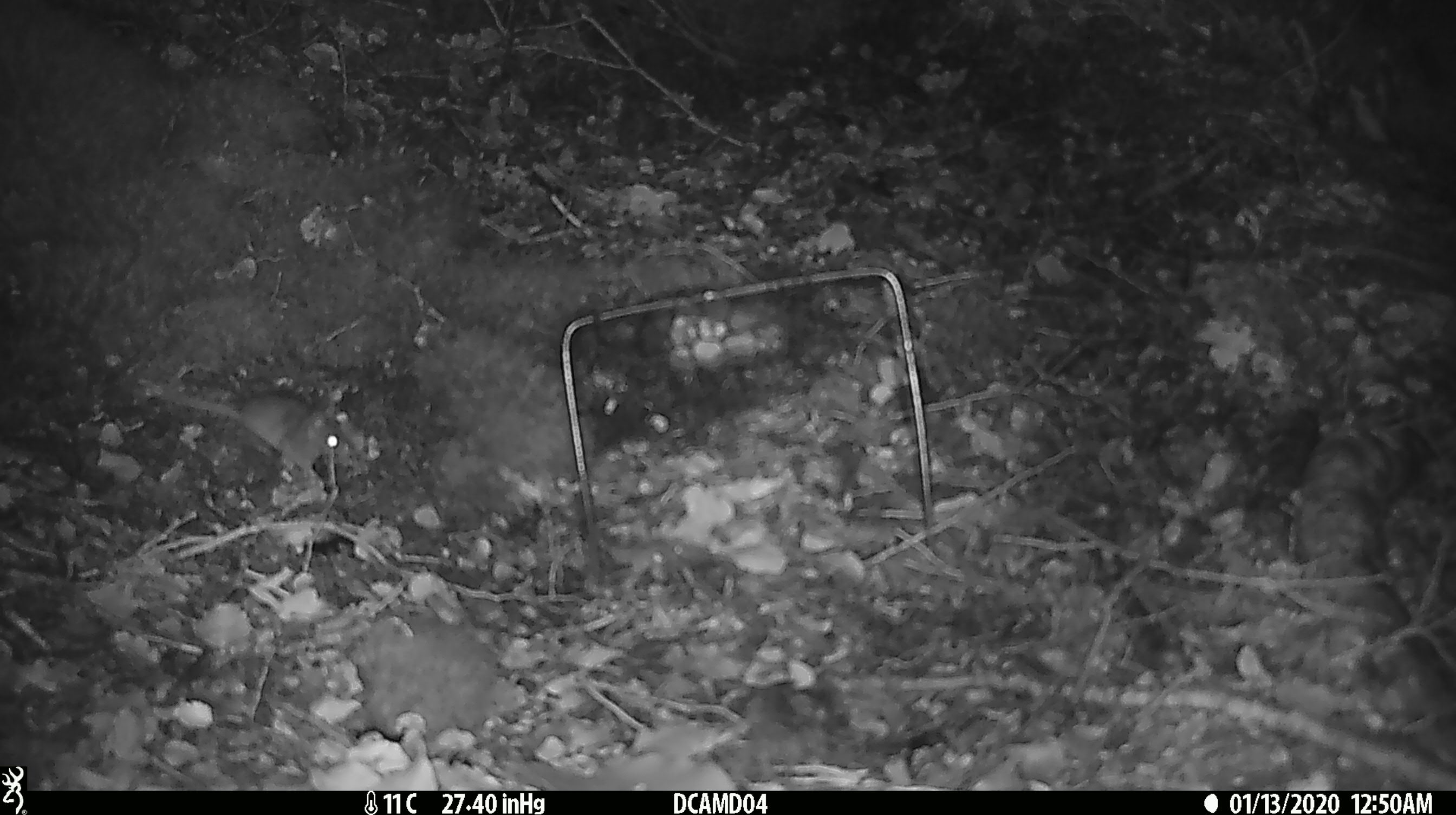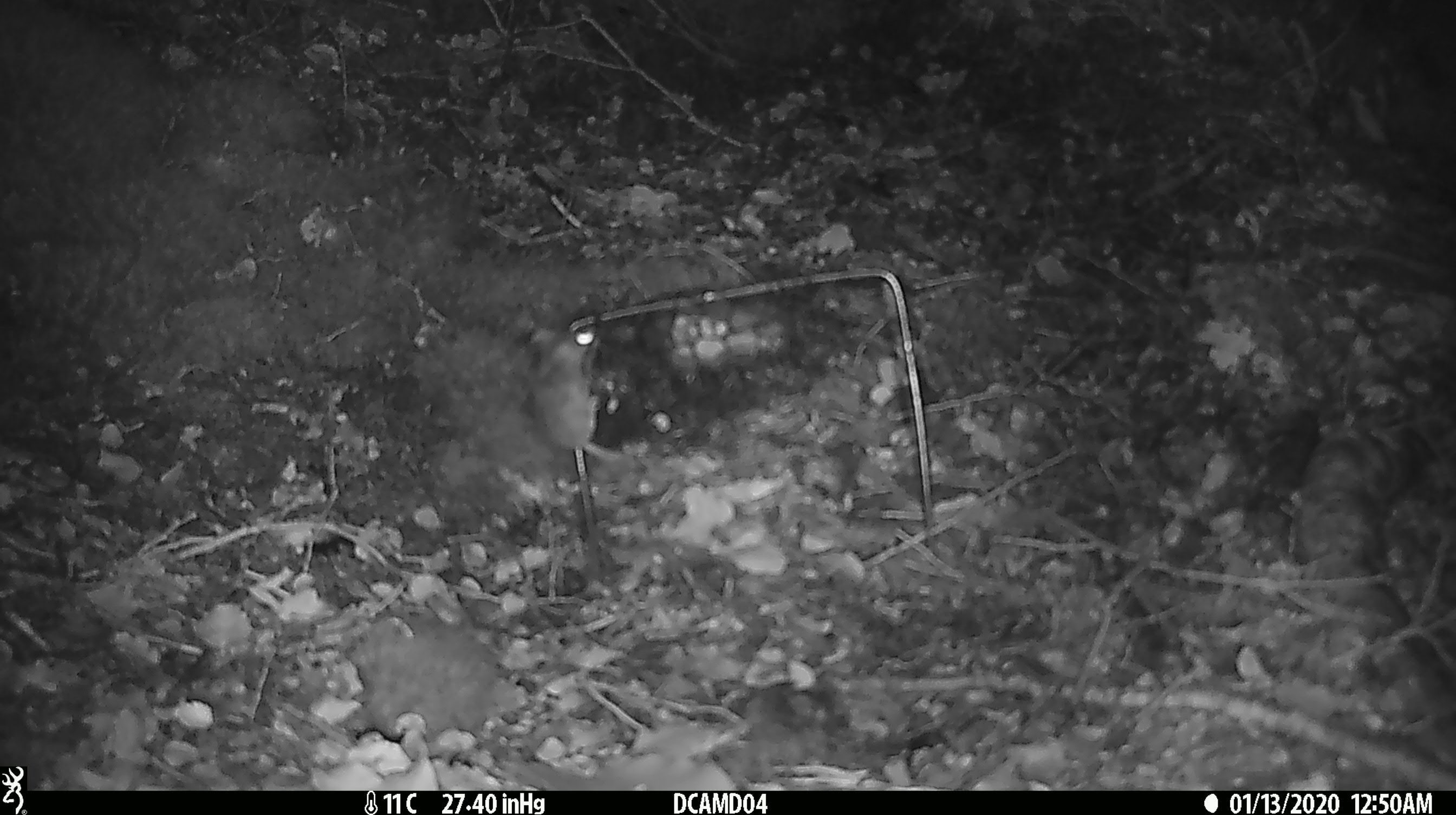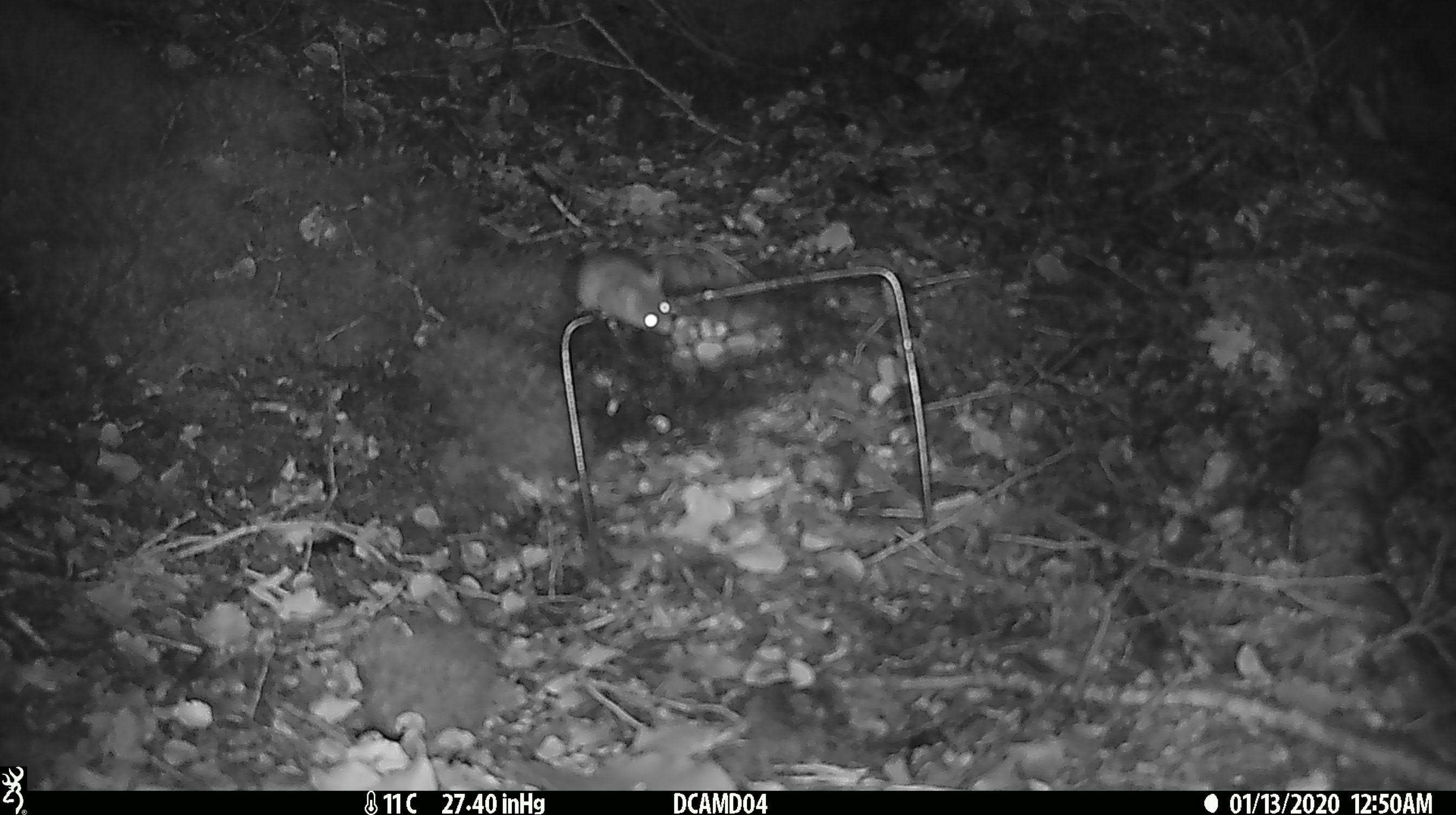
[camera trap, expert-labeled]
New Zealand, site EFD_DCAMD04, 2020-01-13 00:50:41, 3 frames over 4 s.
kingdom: Animalia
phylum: Chordata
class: Mammalia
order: Rodentia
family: Muridae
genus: Mus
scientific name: Mus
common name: mouse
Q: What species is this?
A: Mouse (Mus).